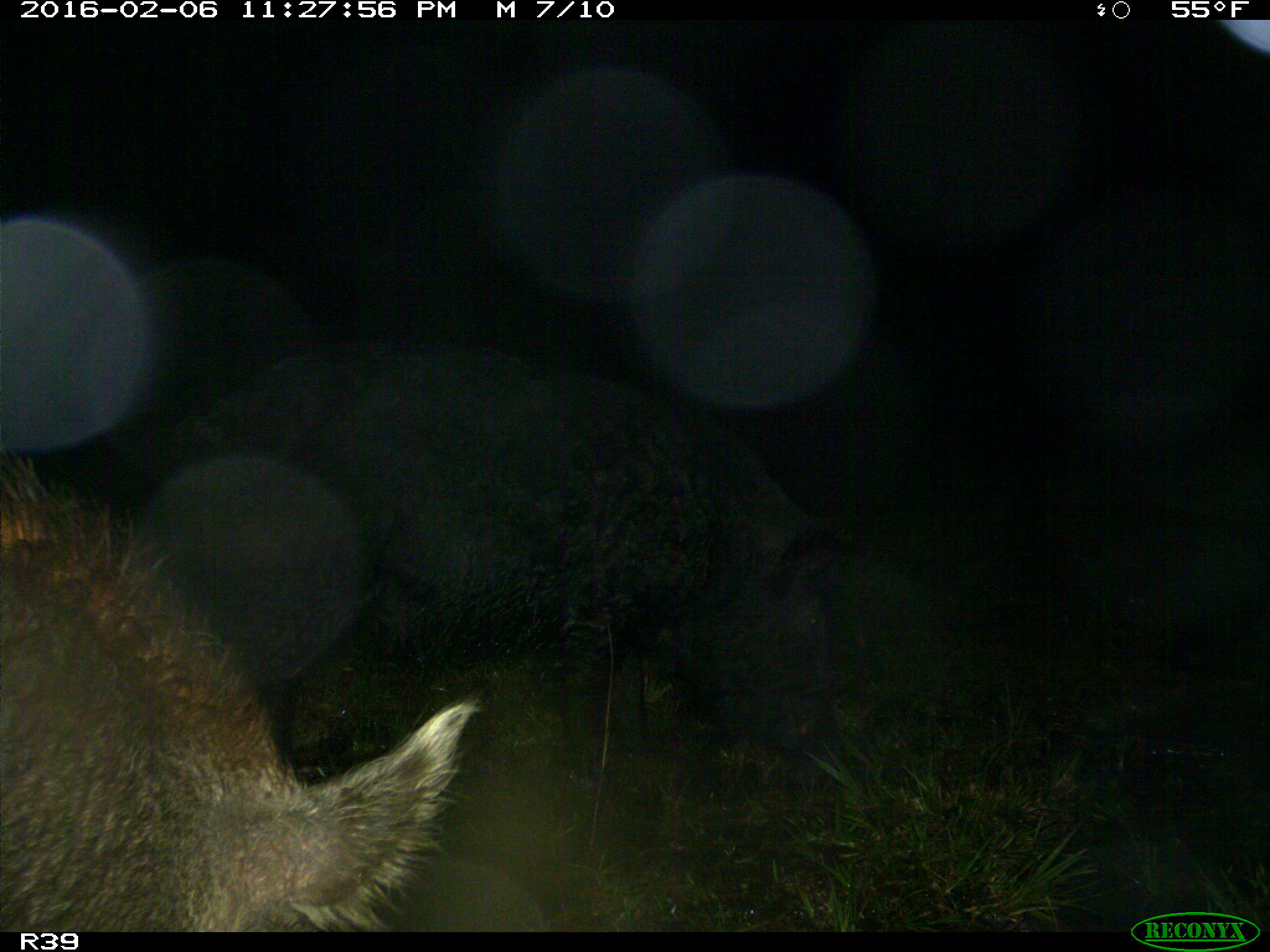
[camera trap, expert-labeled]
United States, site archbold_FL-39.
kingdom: Animalia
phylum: Chordata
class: Mammalia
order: Artiodactyla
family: Suidae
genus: Sus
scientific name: Sus scrofa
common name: wild boar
Sus scrofa (wild boar).